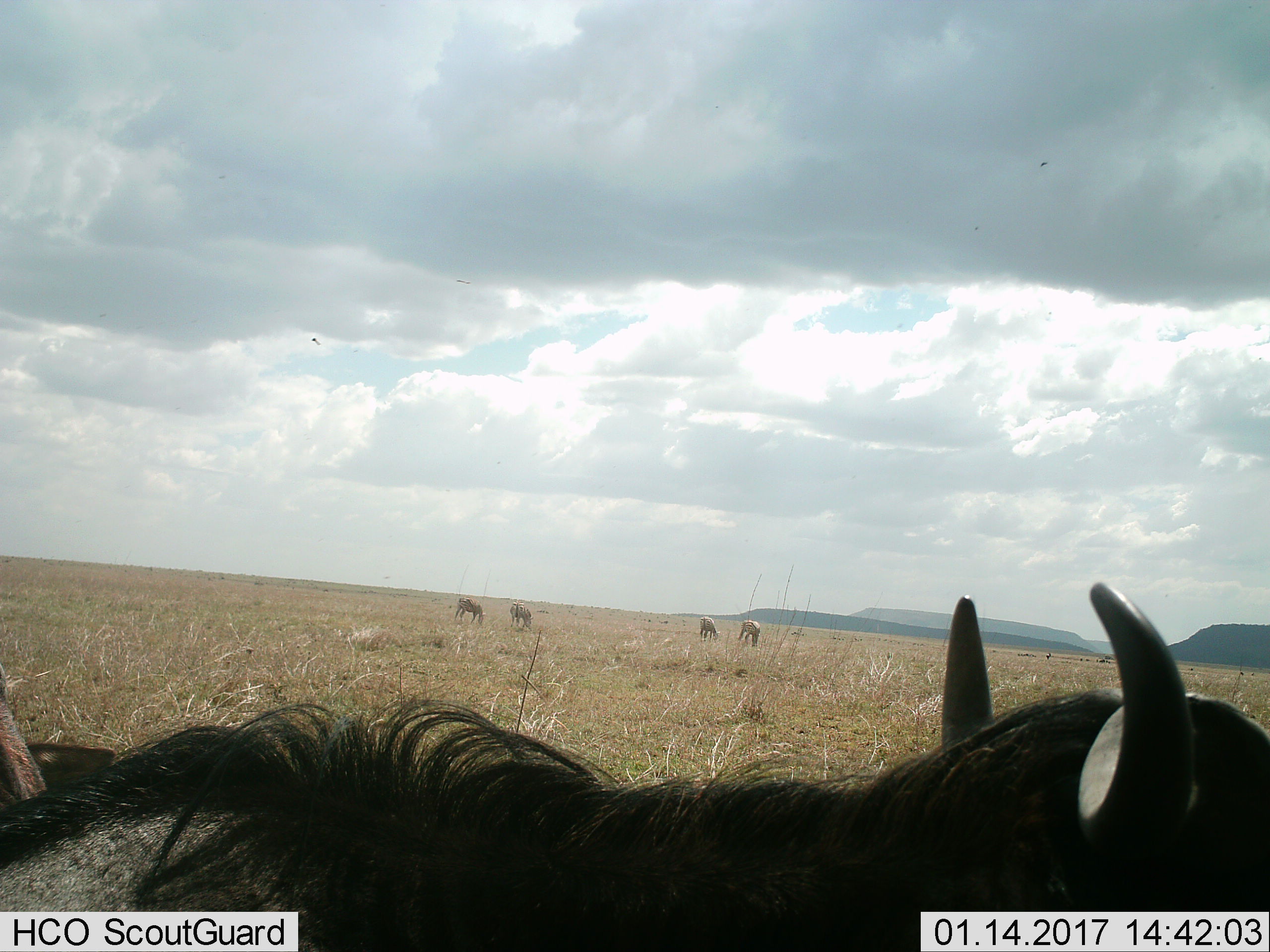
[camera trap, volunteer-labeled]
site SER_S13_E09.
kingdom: Animalia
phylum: Chordata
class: Mammalia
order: Artiodactyla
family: Bovidae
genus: Connochaetes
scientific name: Connochaetes taurinus taurinus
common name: blue wildebeest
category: wildebeestblue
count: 1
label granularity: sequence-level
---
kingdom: Animalia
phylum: Chordata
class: Mammalia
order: Perissodactyla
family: Equidae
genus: Equus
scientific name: Equus quagga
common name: plains zebra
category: zebraplains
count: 4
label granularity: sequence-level